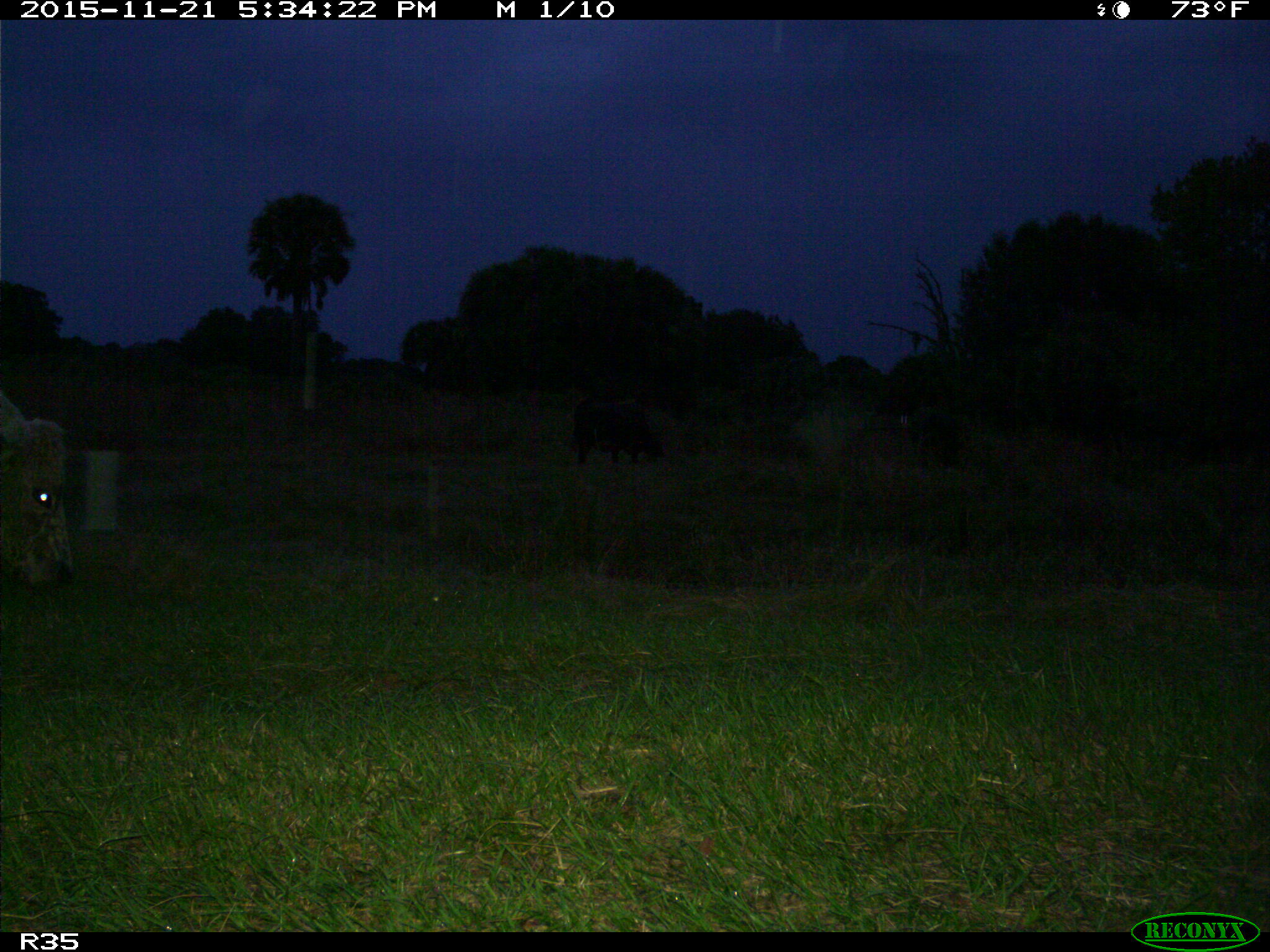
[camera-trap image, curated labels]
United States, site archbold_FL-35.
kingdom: Animalia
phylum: Chordata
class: Mammalia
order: Artiodactyla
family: Bovidae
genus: Bos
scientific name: Bos taurus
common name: domestic cow